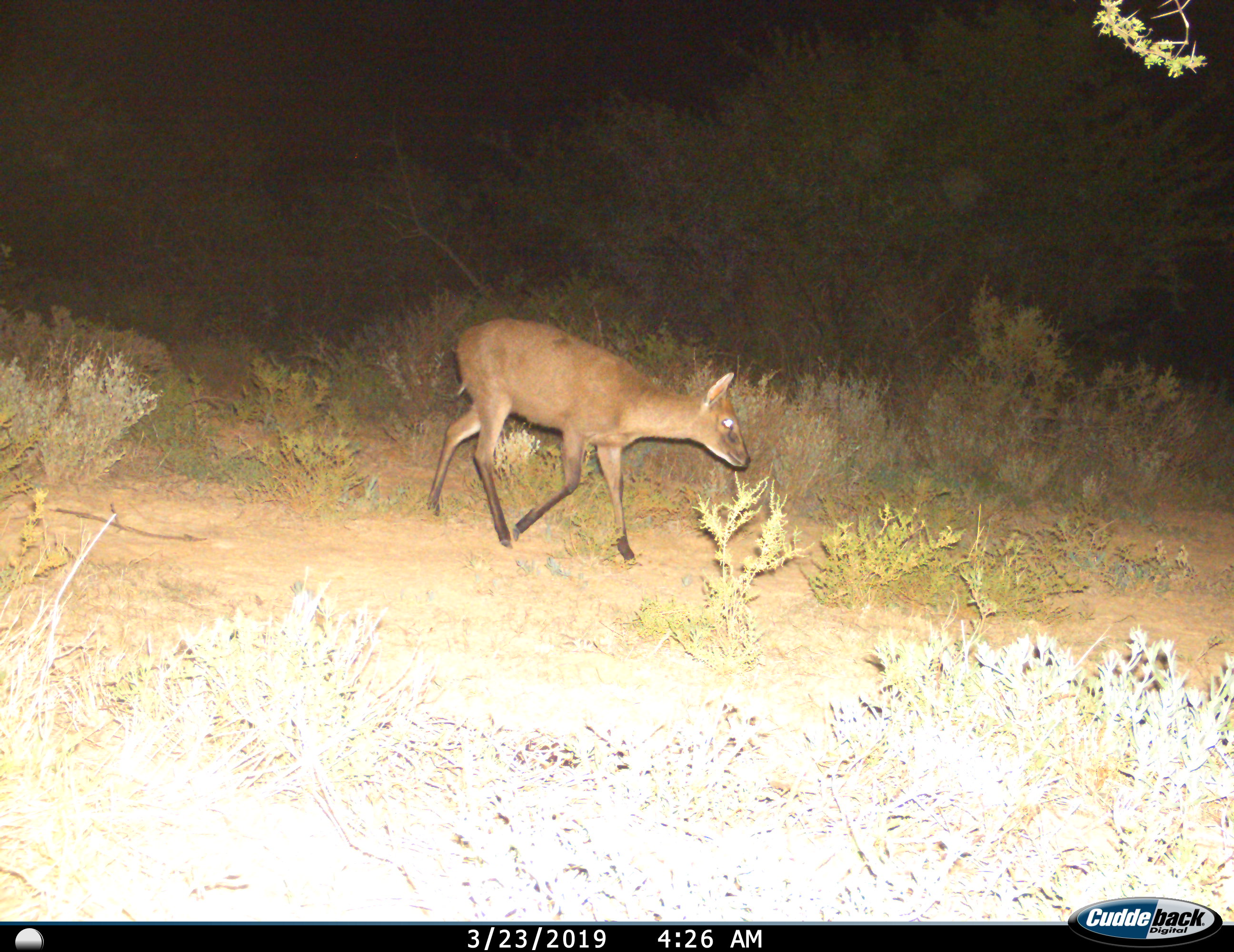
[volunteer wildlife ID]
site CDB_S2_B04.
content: unidentified animal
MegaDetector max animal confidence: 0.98